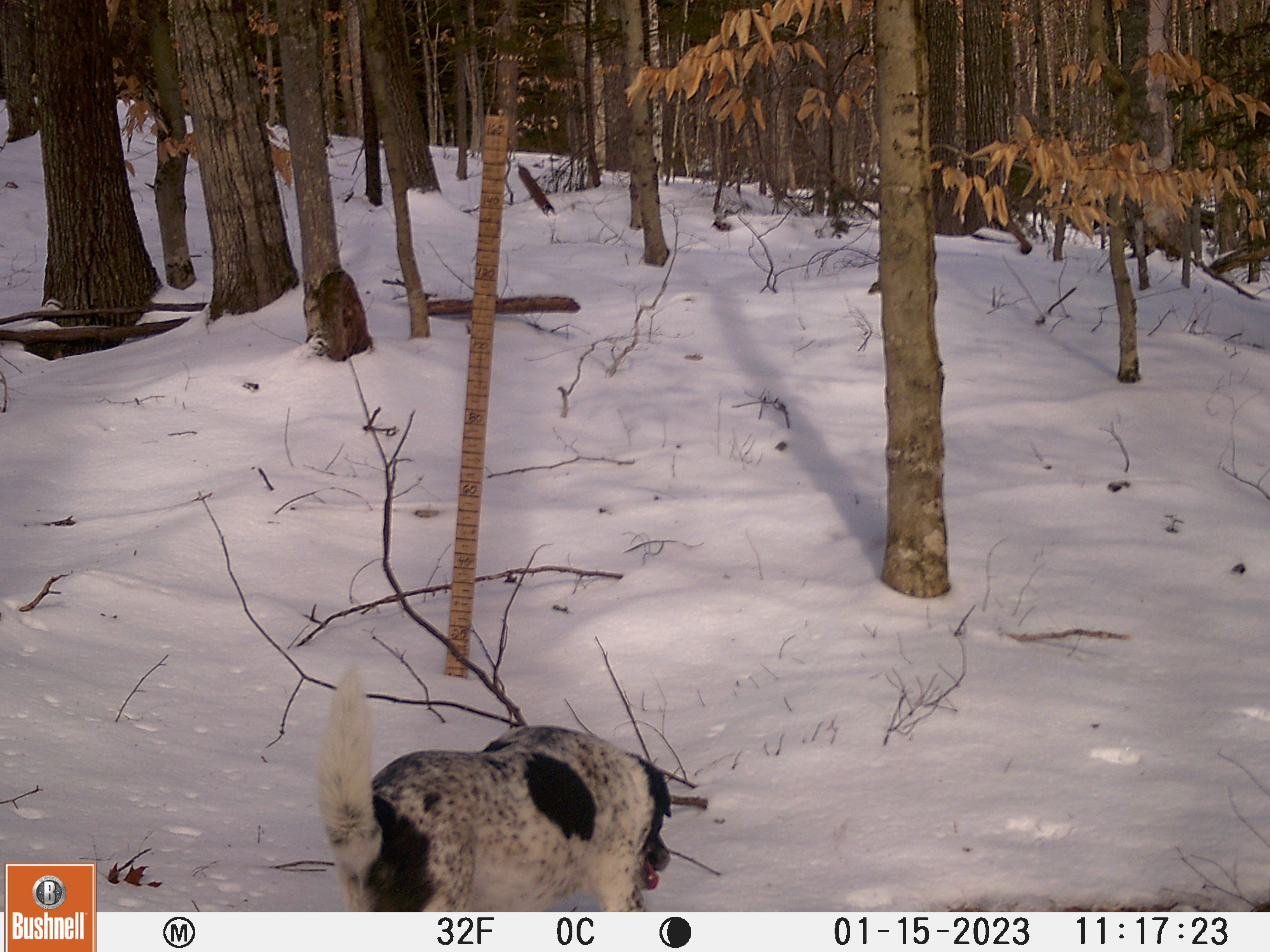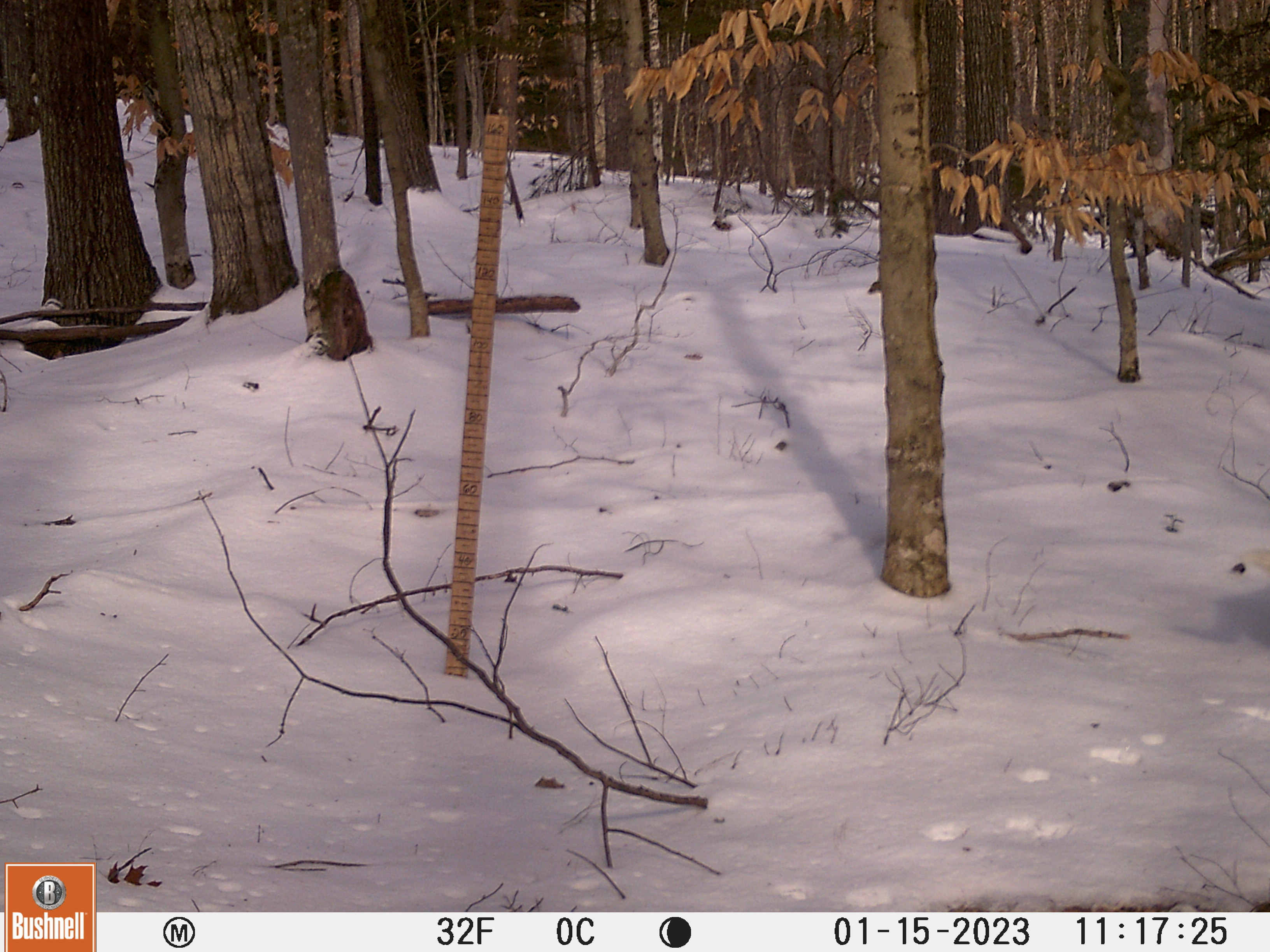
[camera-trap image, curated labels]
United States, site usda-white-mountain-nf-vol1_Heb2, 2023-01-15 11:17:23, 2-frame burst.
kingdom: Animalia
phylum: Chordata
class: Mammalia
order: Carnivora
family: Canidae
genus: Canis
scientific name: Canis familiaris familiaris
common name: domestic dog